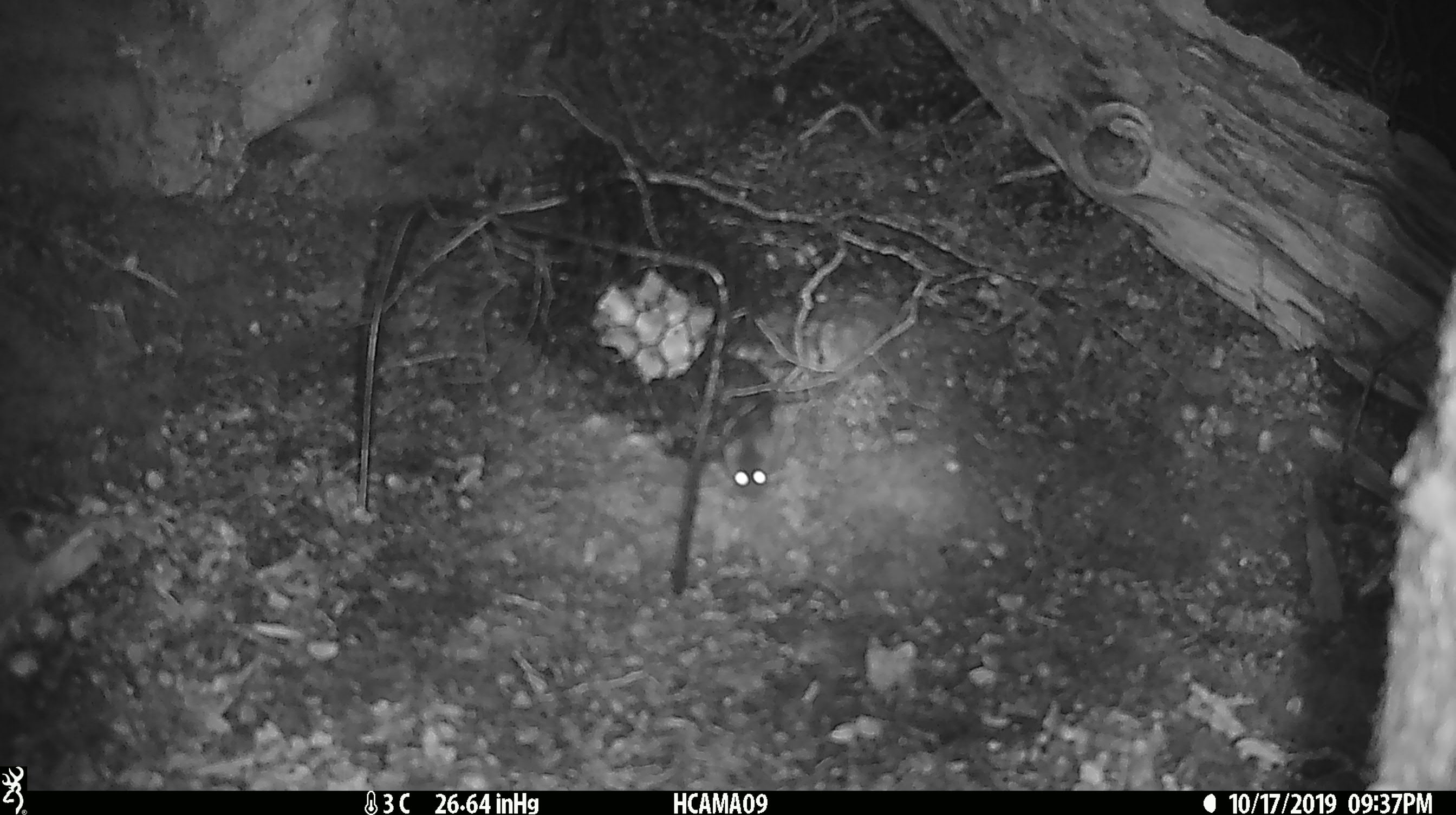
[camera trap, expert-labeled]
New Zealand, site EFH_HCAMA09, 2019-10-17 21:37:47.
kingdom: Animalia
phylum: Chordata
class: Mammalia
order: Rodentia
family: Muridae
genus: Mus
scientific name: Mus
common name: mouse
Mouse (Mus).